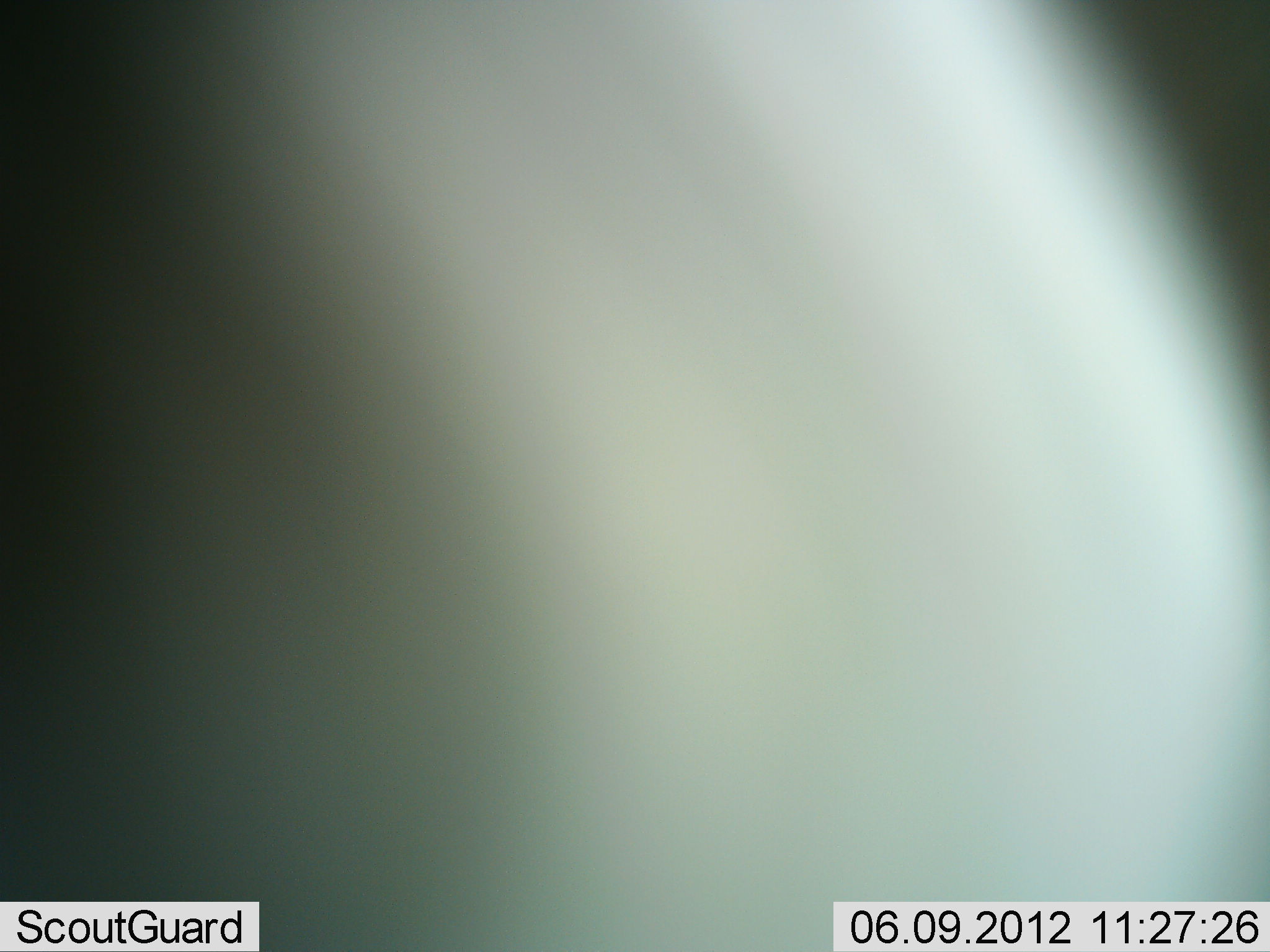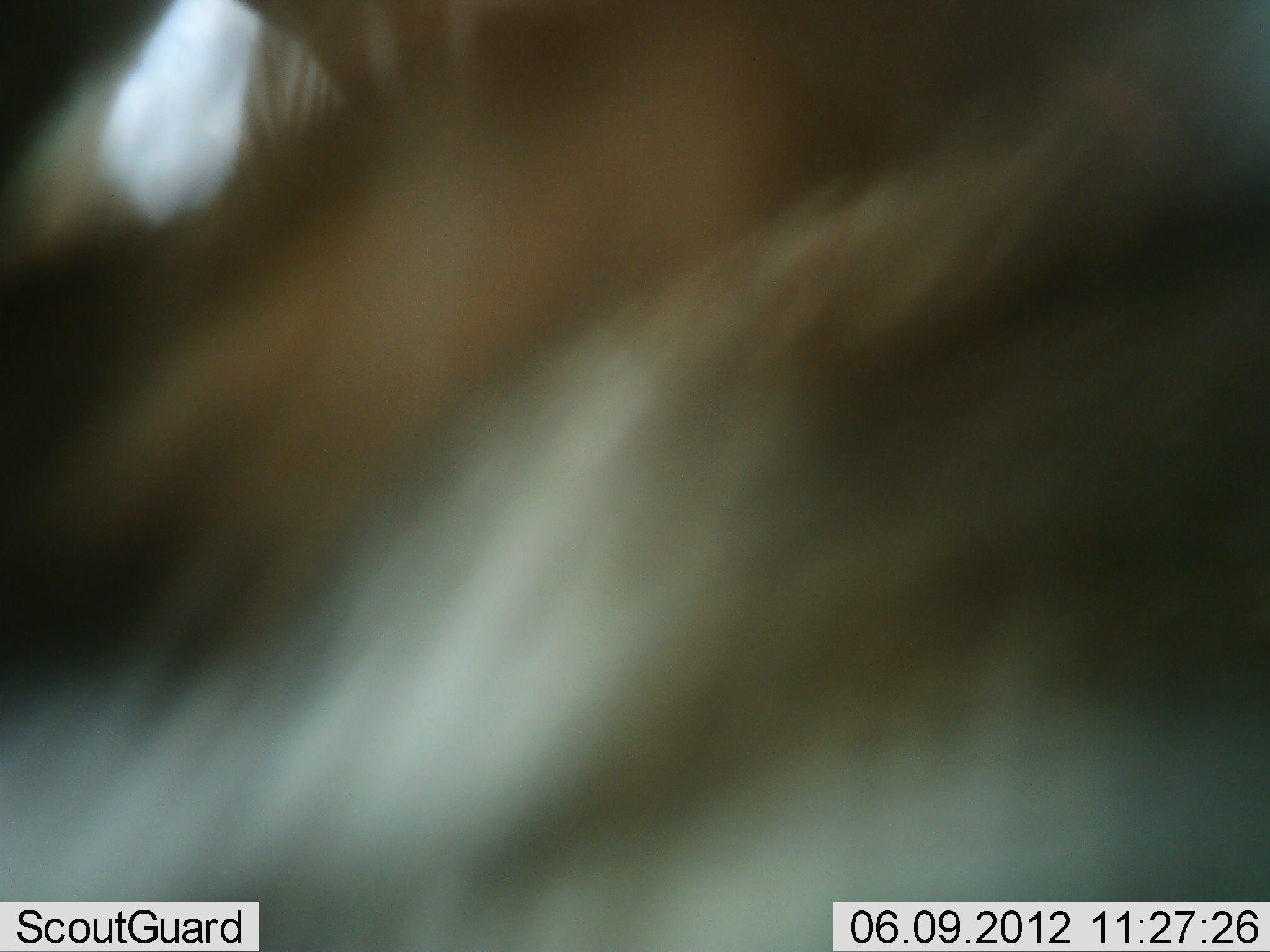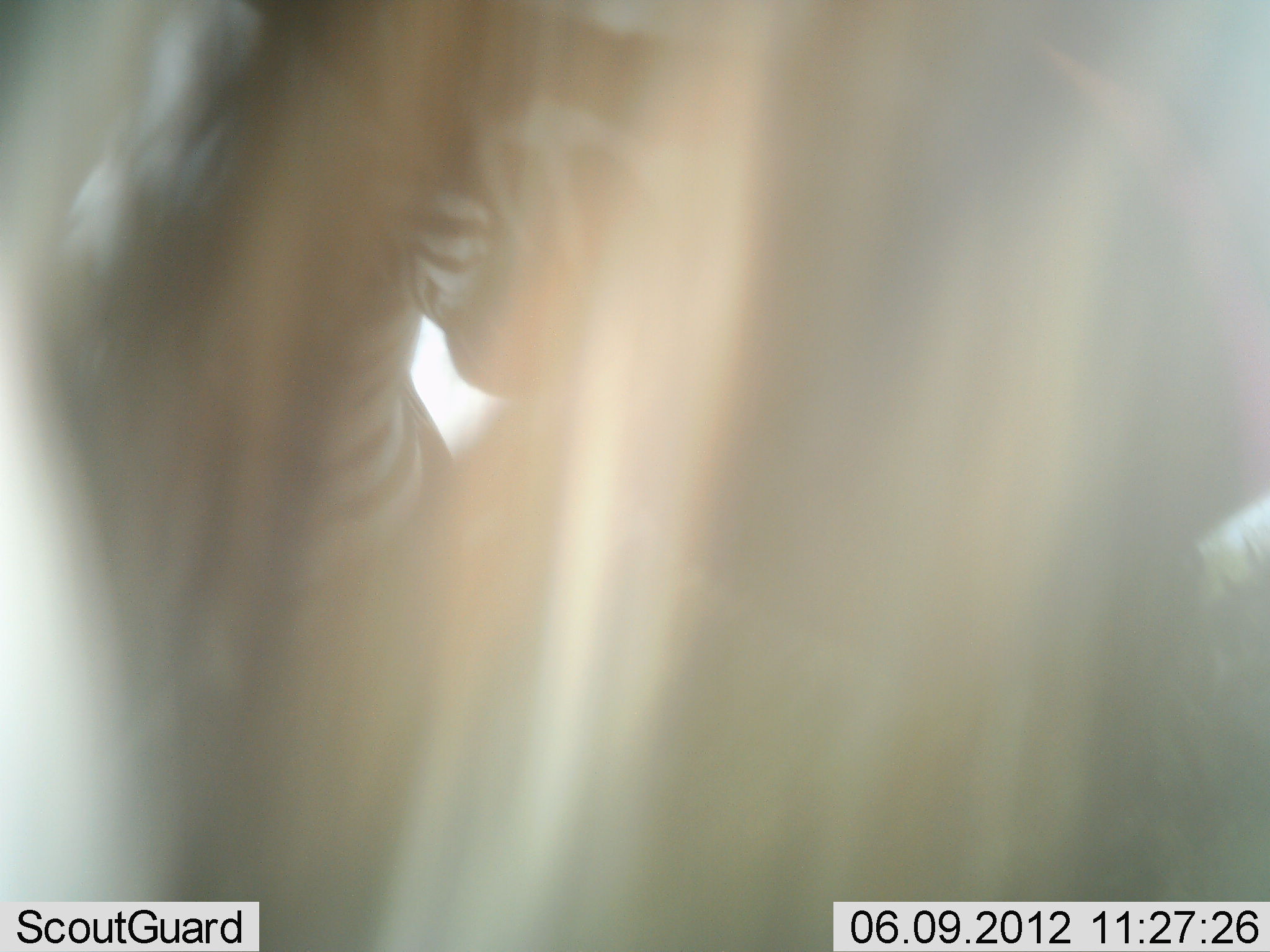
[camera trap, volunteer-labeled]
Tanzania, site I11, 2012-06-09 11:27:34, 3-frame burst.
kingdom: Animalia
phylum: Chordata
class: Mammalia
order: Perissodactyla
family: Equidae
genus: Equus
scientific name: Equus quagga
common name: plains zebra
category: zebra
Zebra (plains zebra) (Equus quagga), count 1. Behavior (volunteer vote fractions): standing 50%, resting 0%, moving 30%, interacting 20%. Young present (vote fraction): 0%. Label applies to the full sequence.